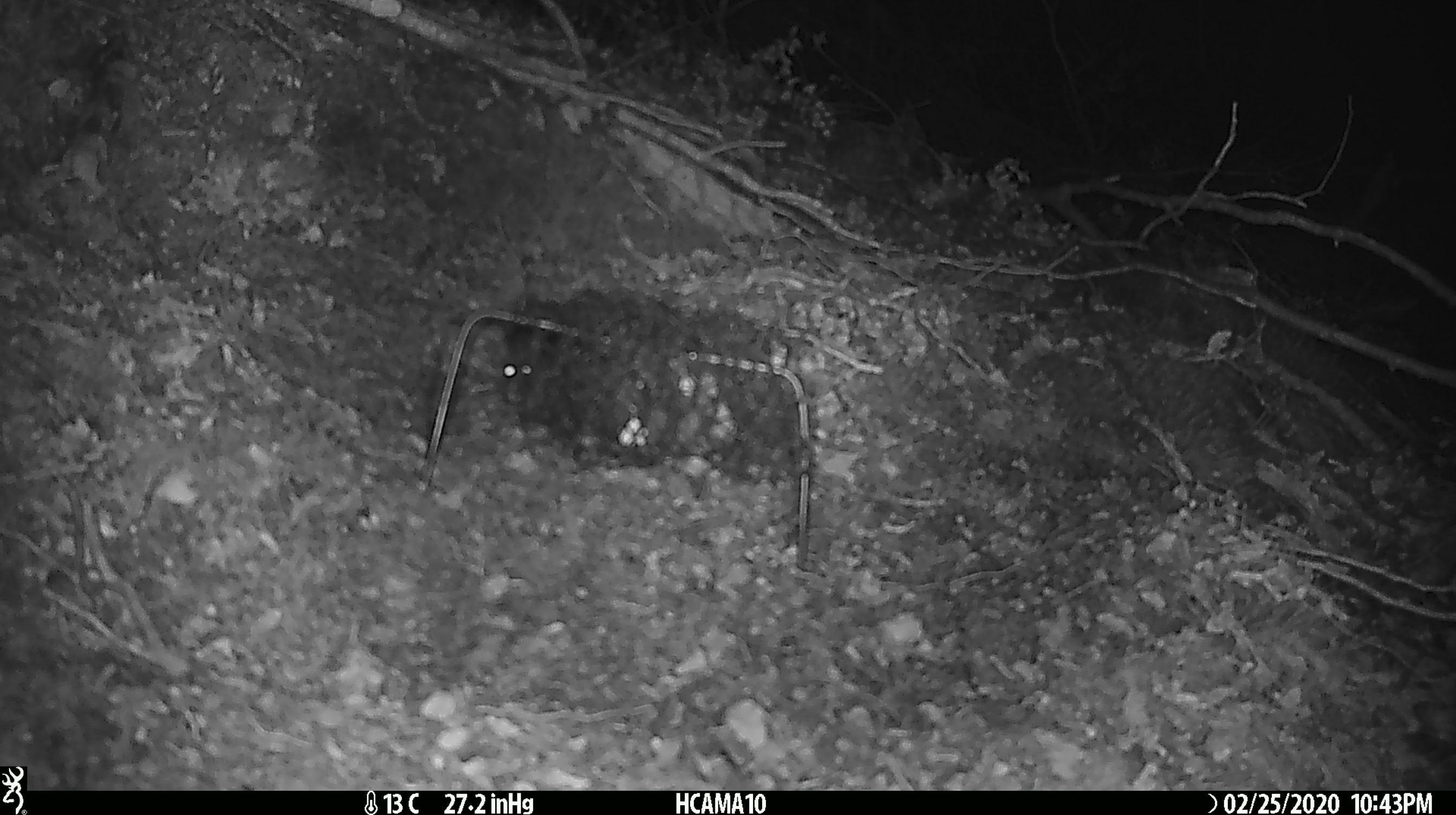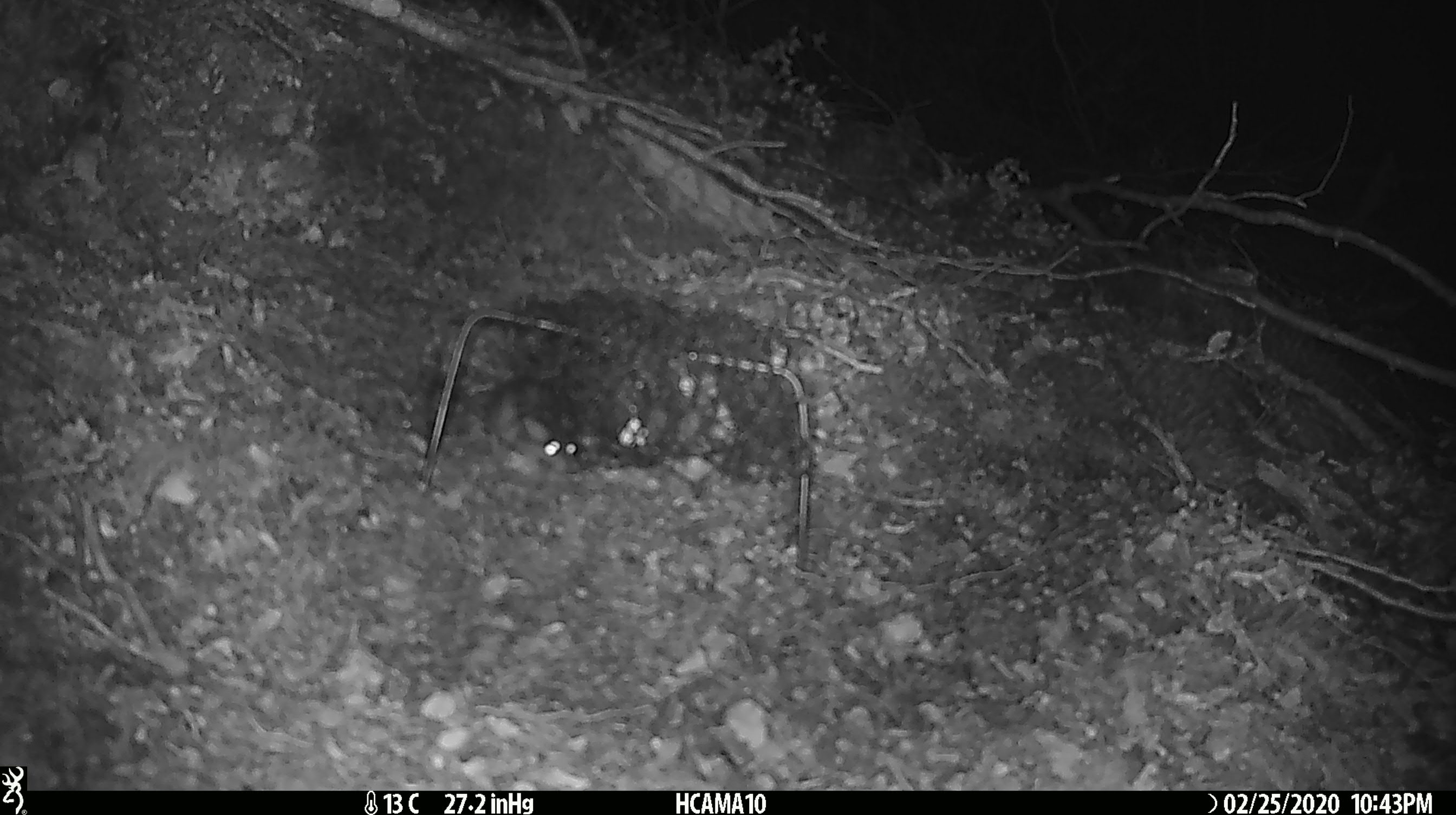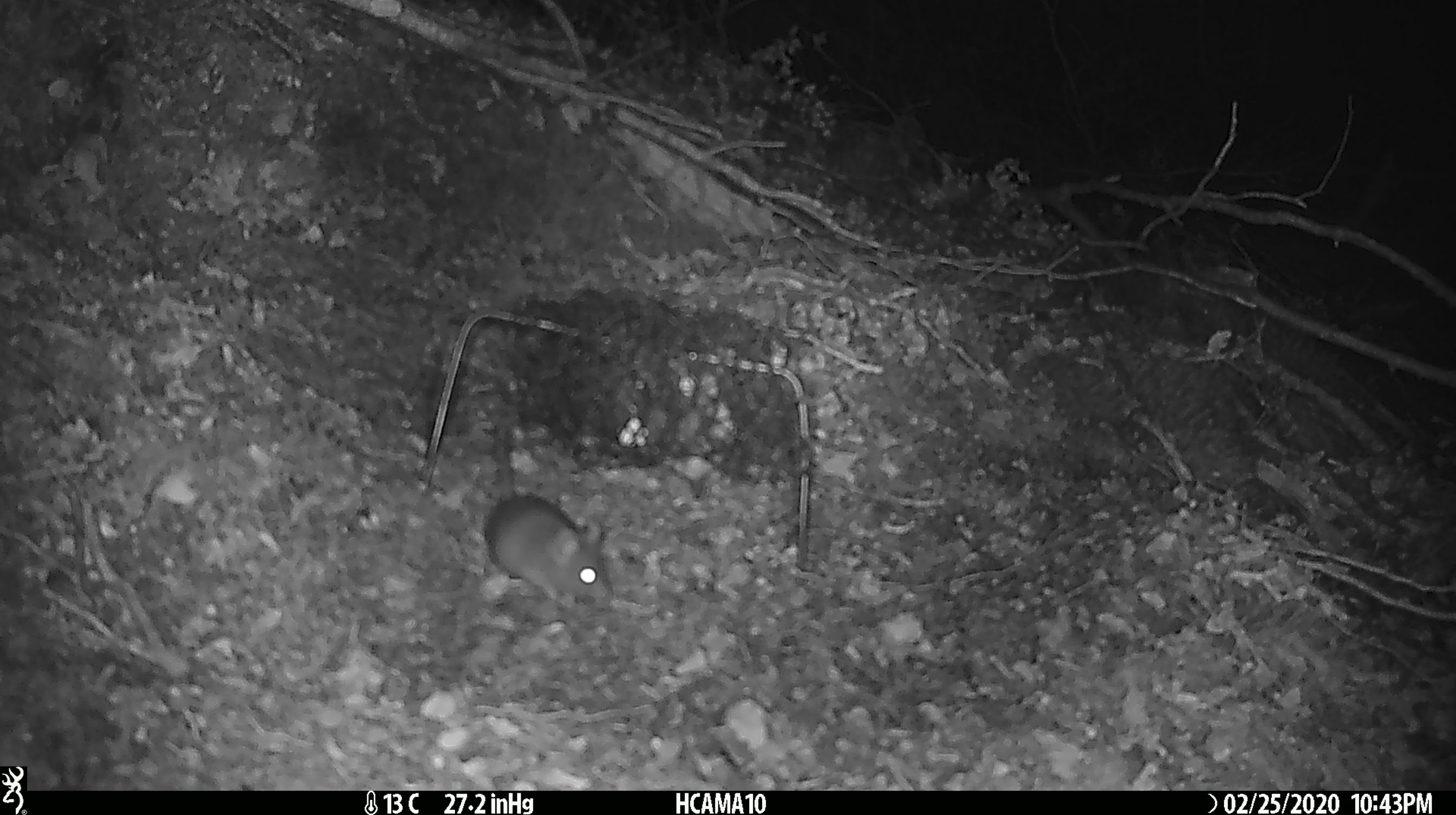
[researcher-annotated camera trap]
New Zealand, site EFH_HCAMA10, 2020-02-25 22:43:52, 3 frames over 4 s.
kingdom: Animalia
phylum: Chordata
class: Mammalia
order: Rodentia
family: Muridae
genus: Mus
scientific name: Mus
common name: mouse